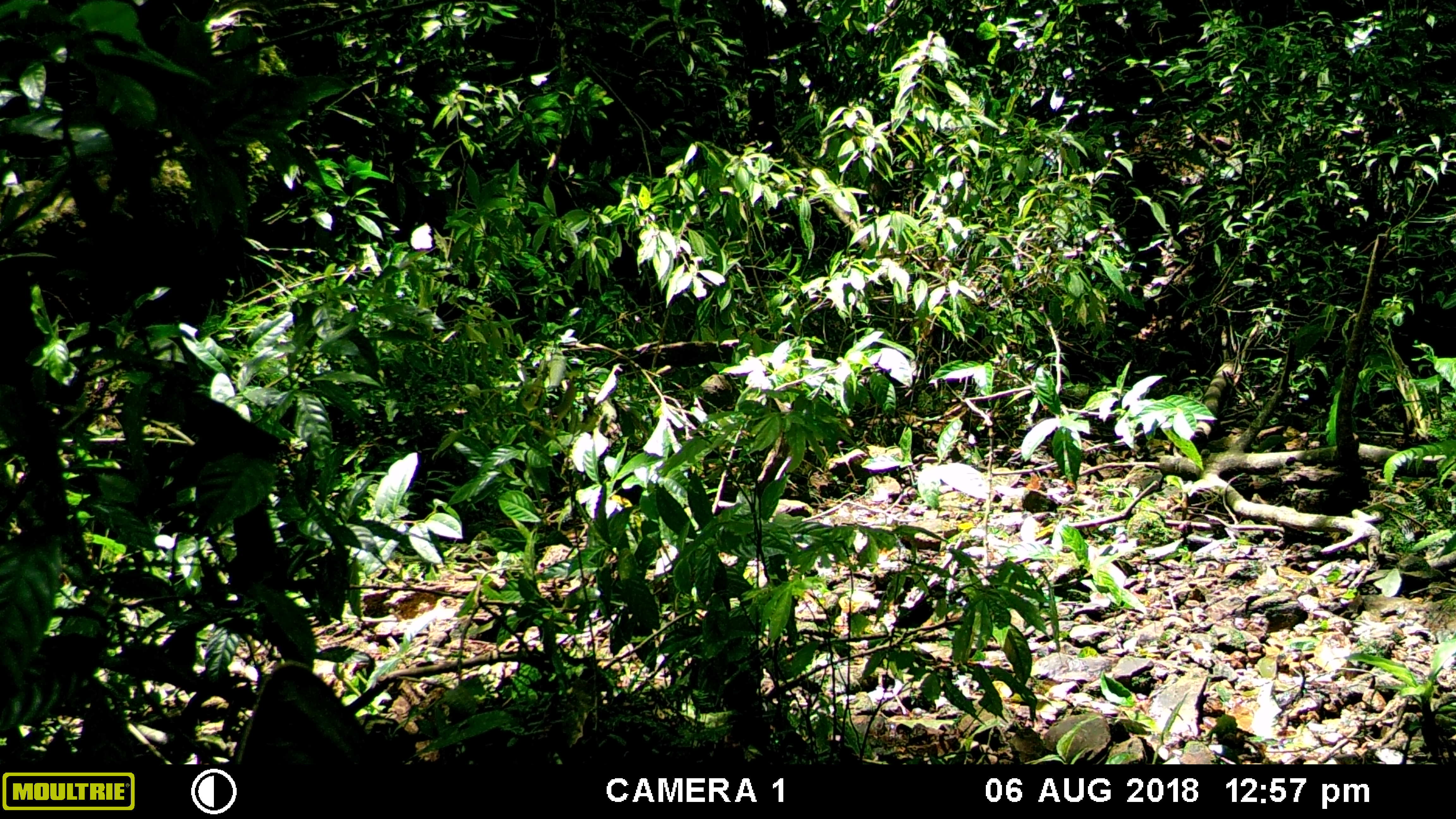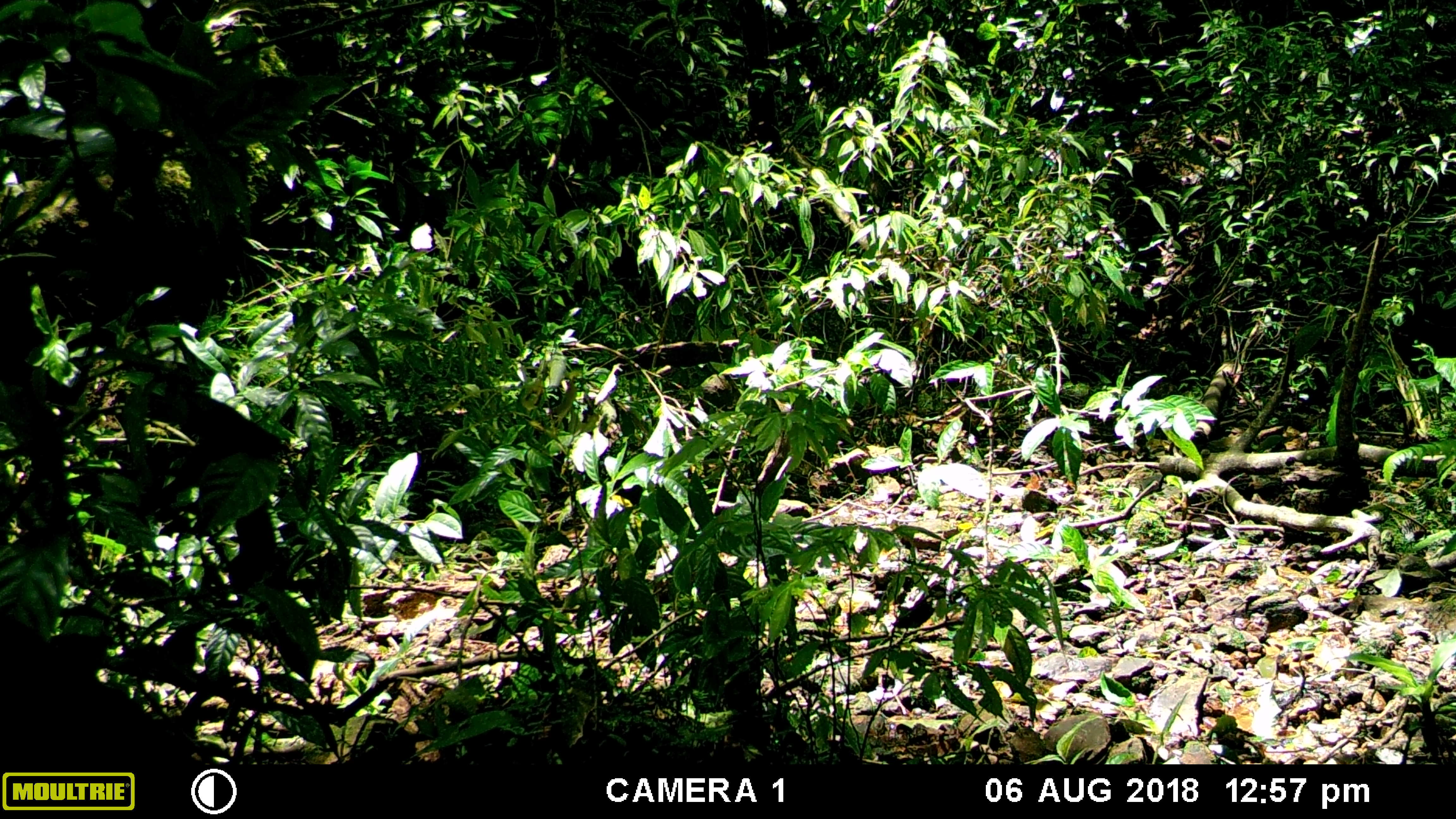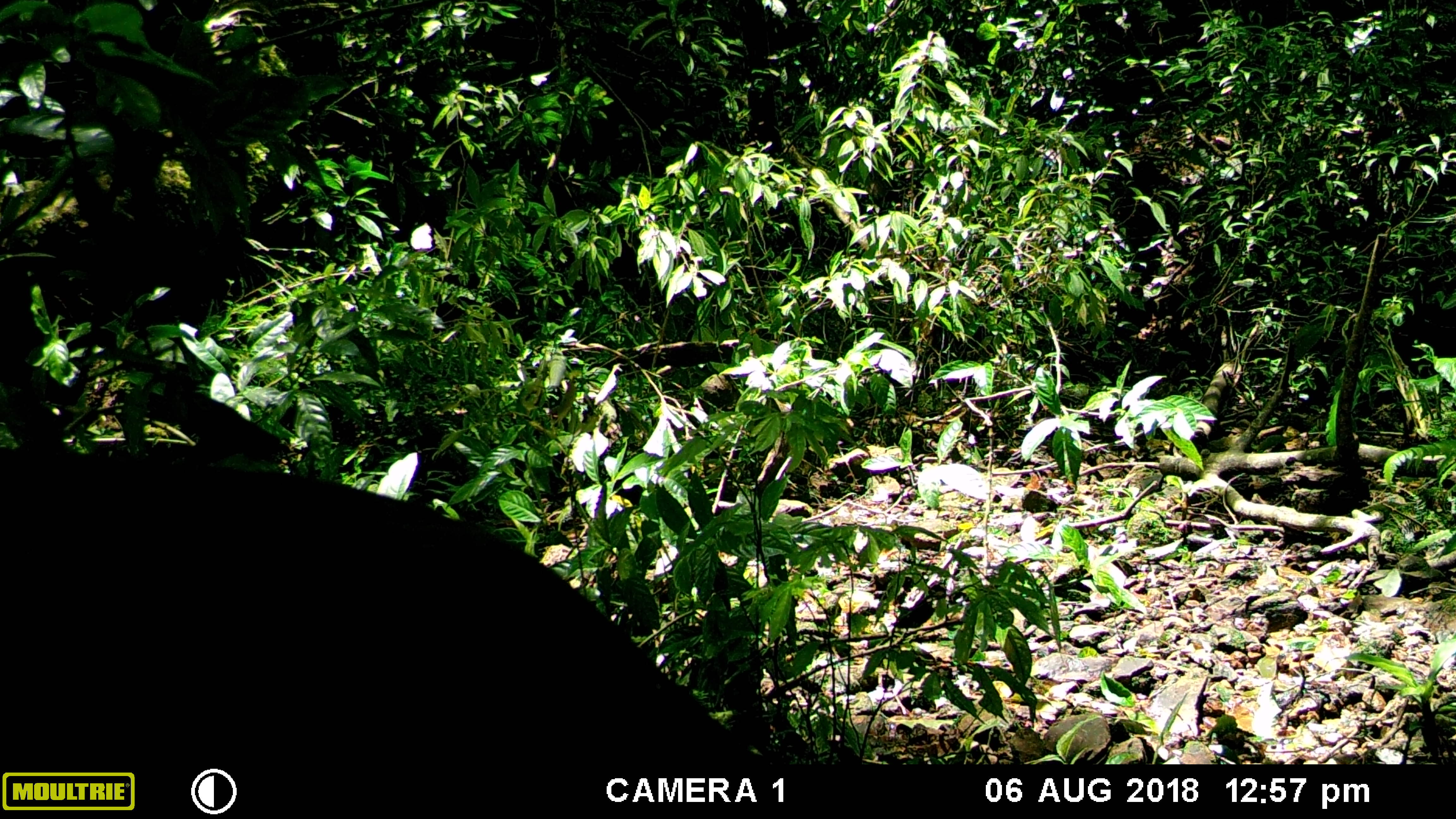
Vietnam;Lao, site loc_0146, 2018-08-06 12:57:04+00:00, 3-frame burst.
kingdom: Animalia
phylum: Chordata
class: Mammalia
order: Artiodactyla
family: Cervidae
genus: Rusa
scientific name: Rusa unicolor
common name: sambar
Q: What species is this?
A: Sambar (Rusa unicolor).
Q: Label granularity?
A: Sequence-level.